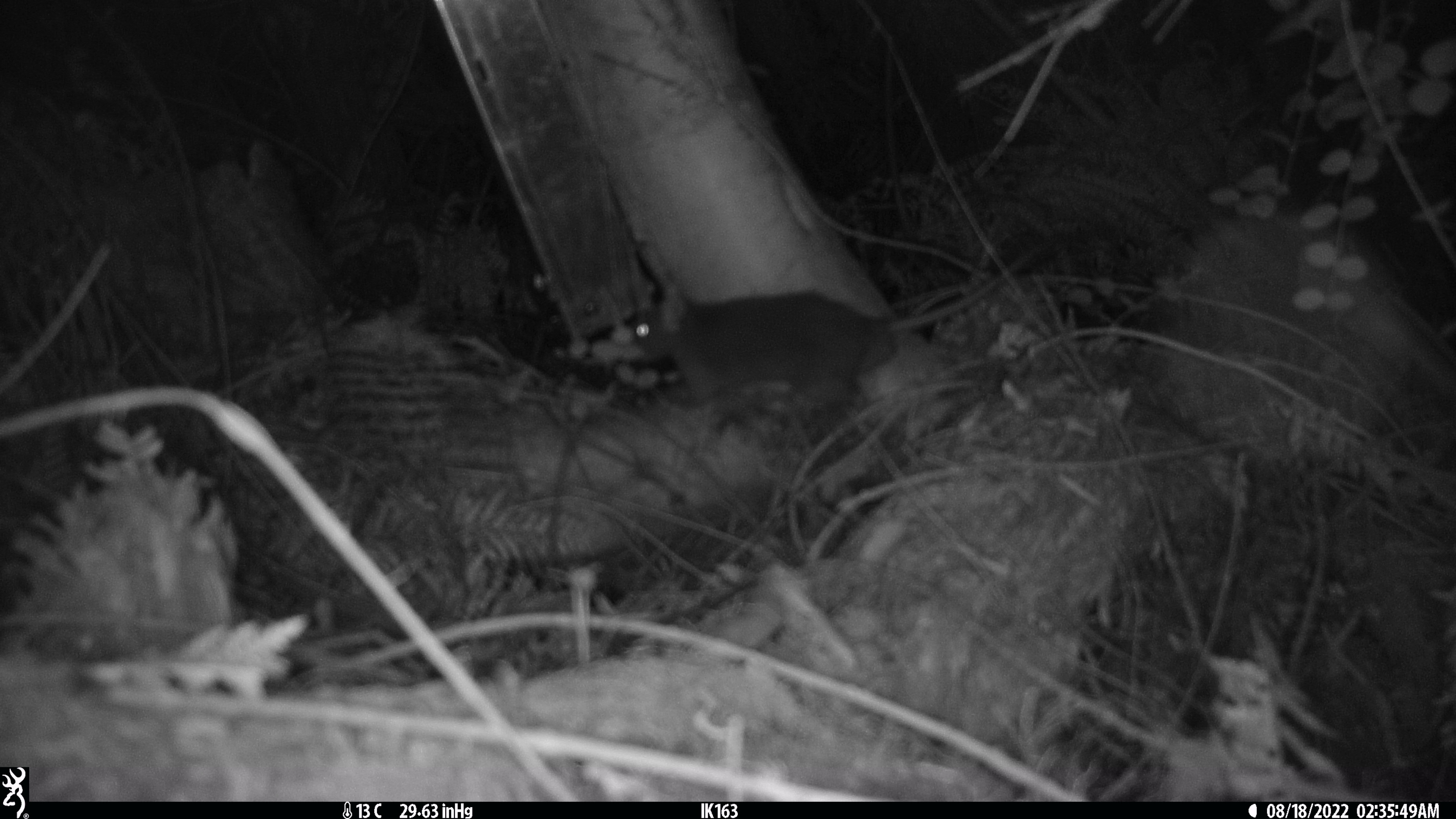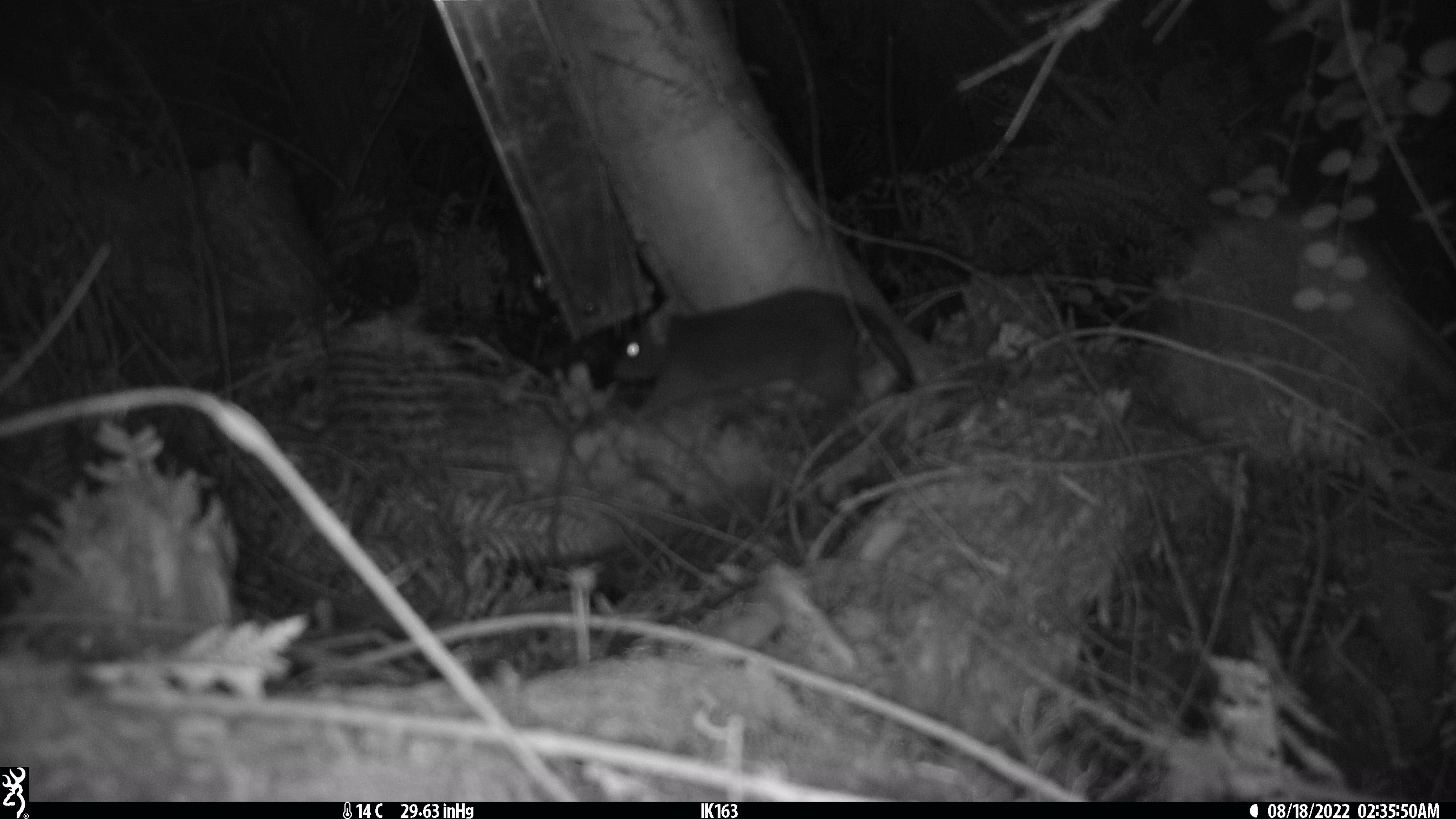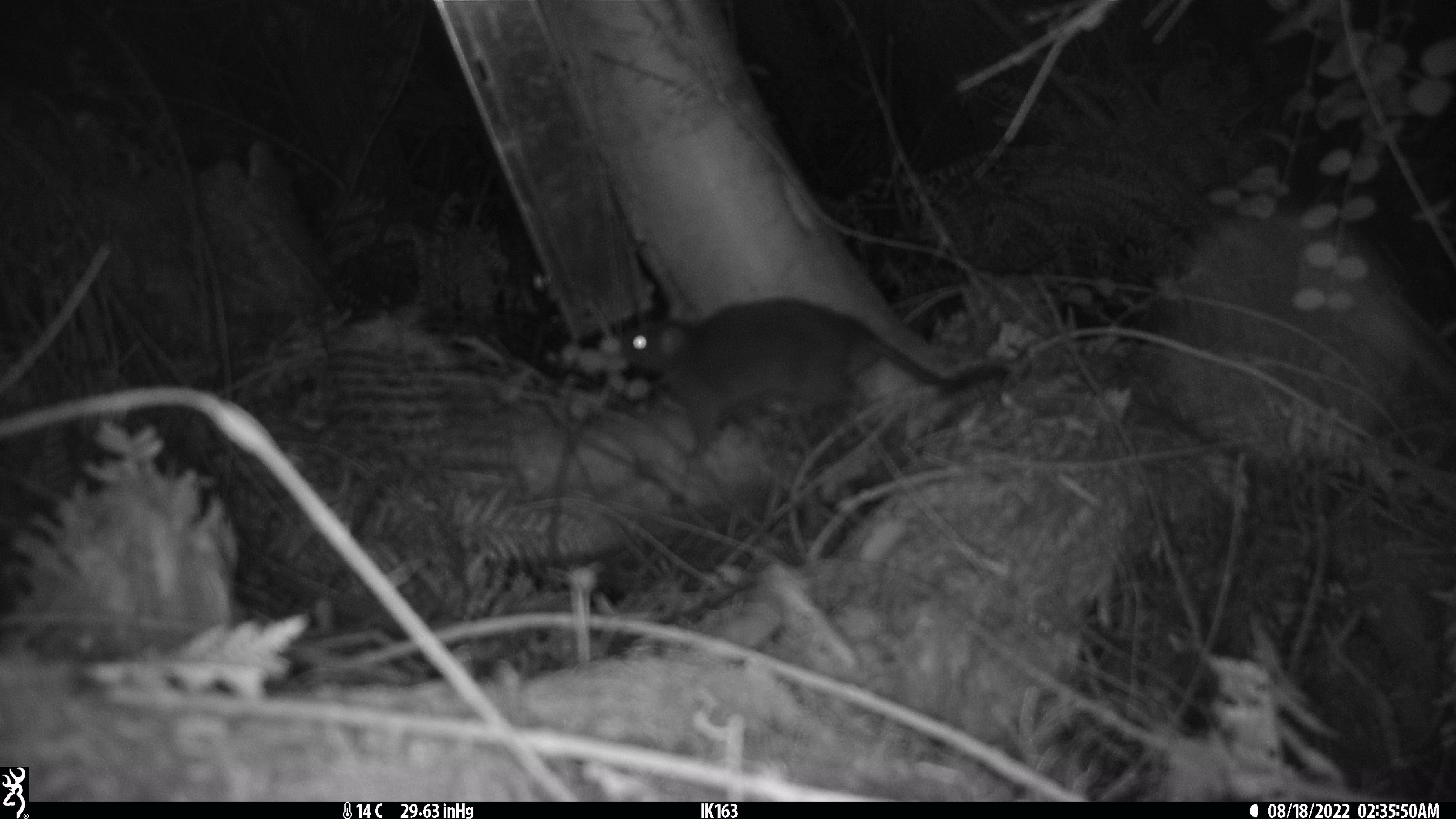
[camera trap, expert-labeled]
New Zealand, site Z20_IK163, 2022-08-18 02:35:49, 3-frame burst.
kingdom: Animalia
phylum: Chordata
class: Mammalia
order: Rodentia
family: Muridae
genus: Rattus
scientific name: Rattus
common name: rat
Rat (Rattus).